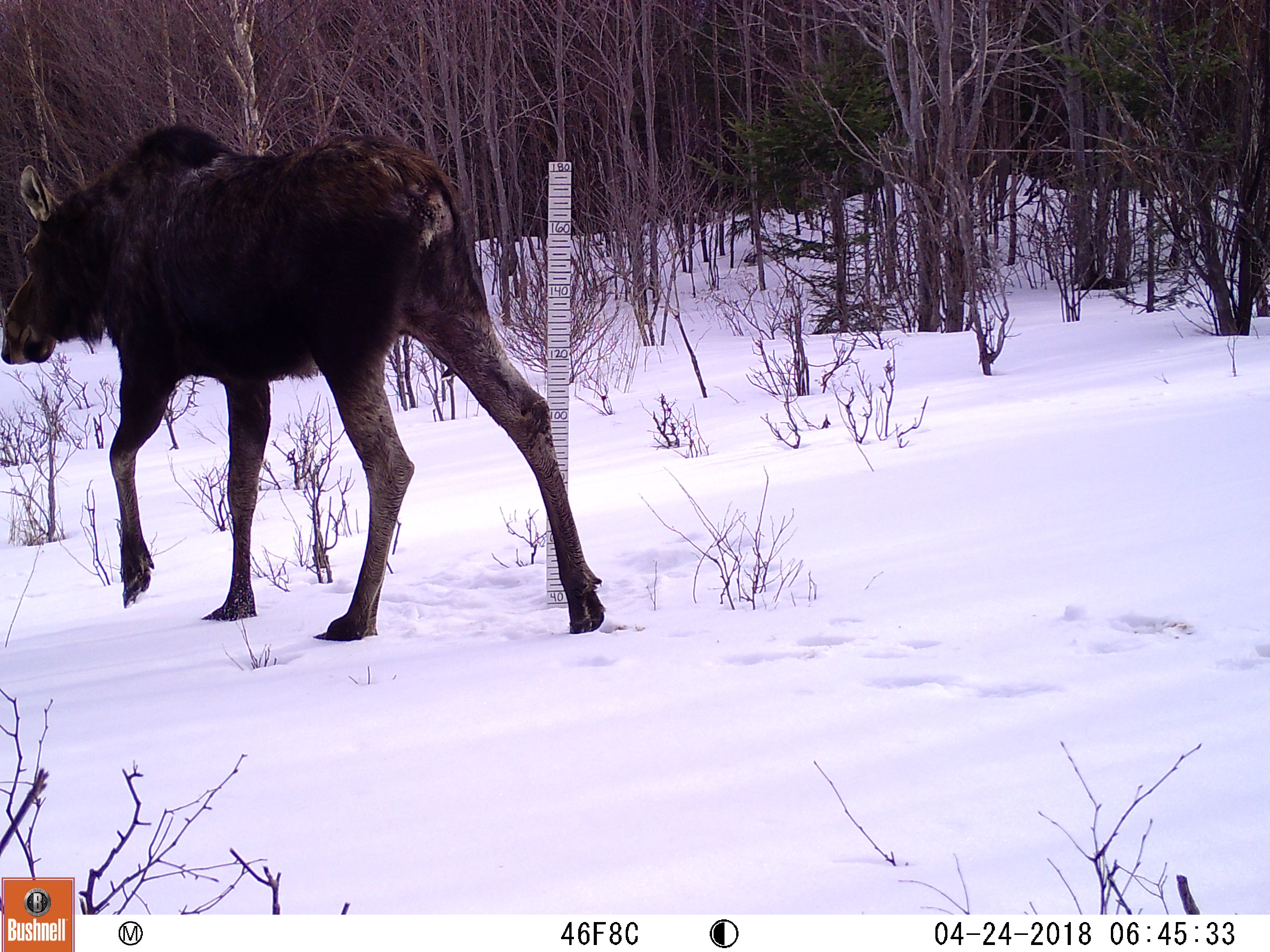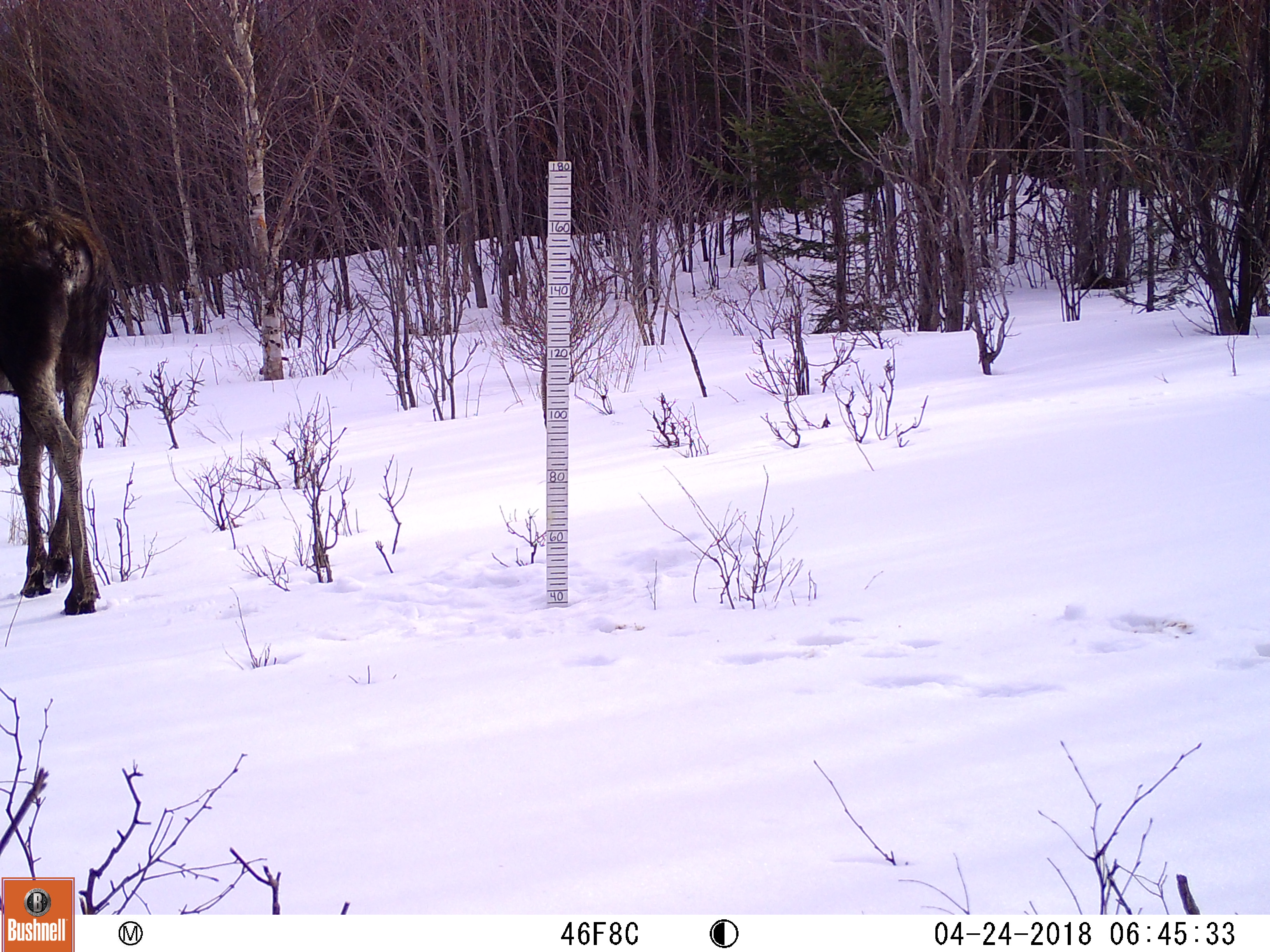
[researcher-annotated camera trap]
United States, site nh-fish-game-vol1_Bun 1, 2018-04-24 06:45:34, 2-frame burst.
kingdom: Animalia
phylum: Chordata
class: Mammalia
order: Artiodactyla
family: Cervidae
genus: Alces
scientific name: Alces alces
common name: moose